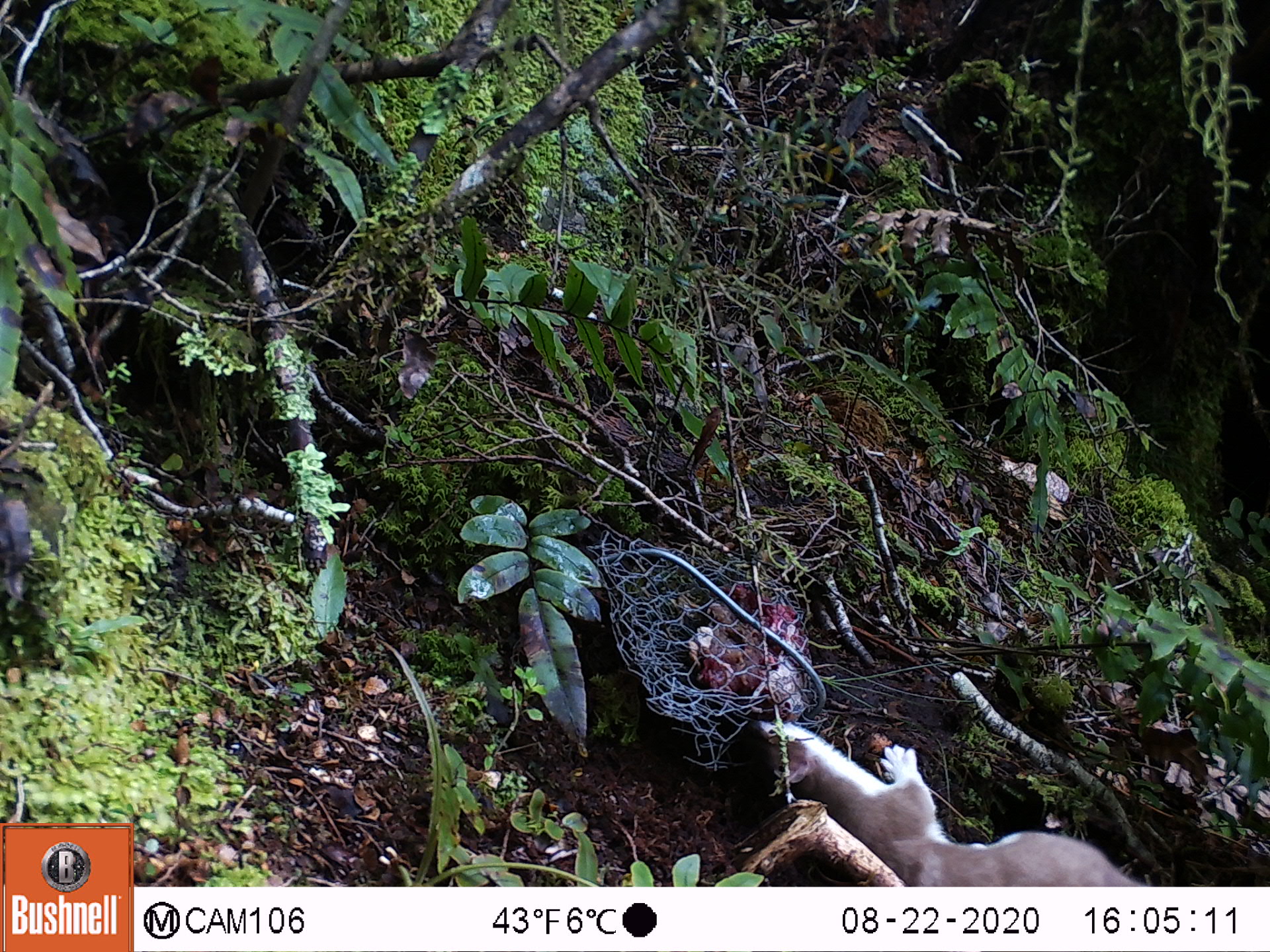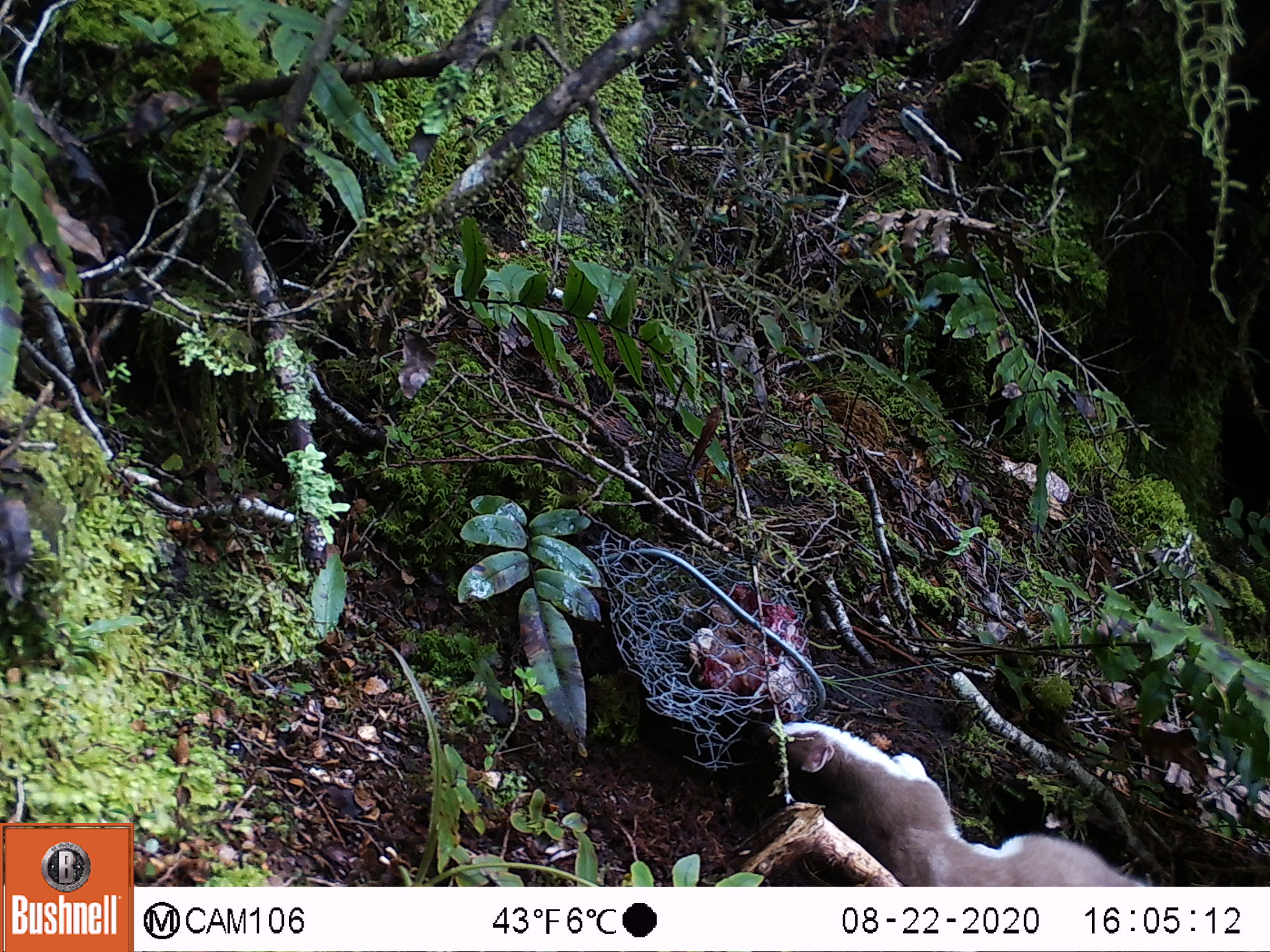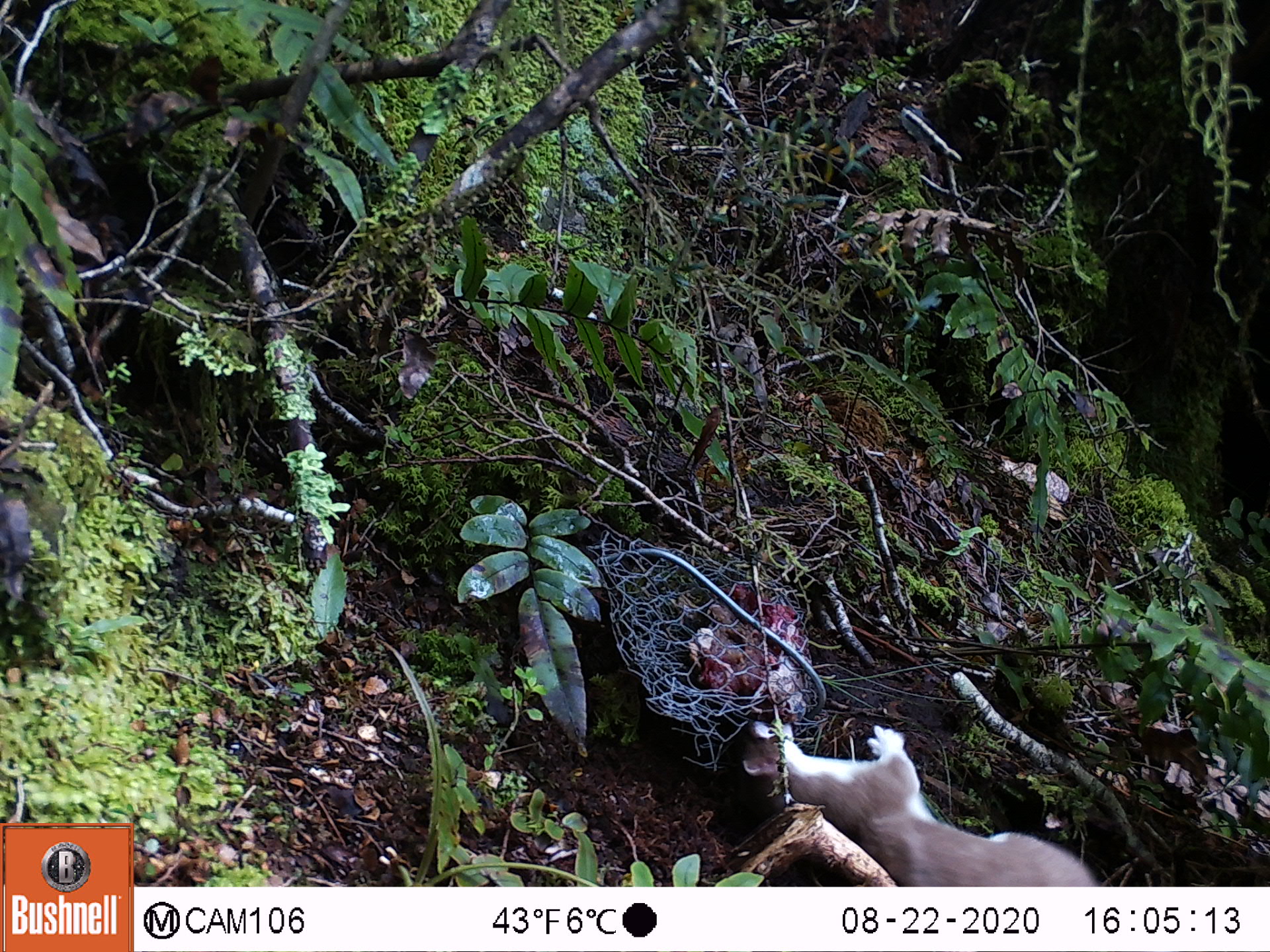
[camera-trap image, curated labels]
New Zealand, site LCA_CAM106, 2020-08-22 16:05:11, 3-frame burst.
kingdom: Animalia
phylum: Chordata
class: Mammalia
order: Carnivora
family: Mustelidae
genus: Mustela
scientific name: Mustela erminea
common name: stoat